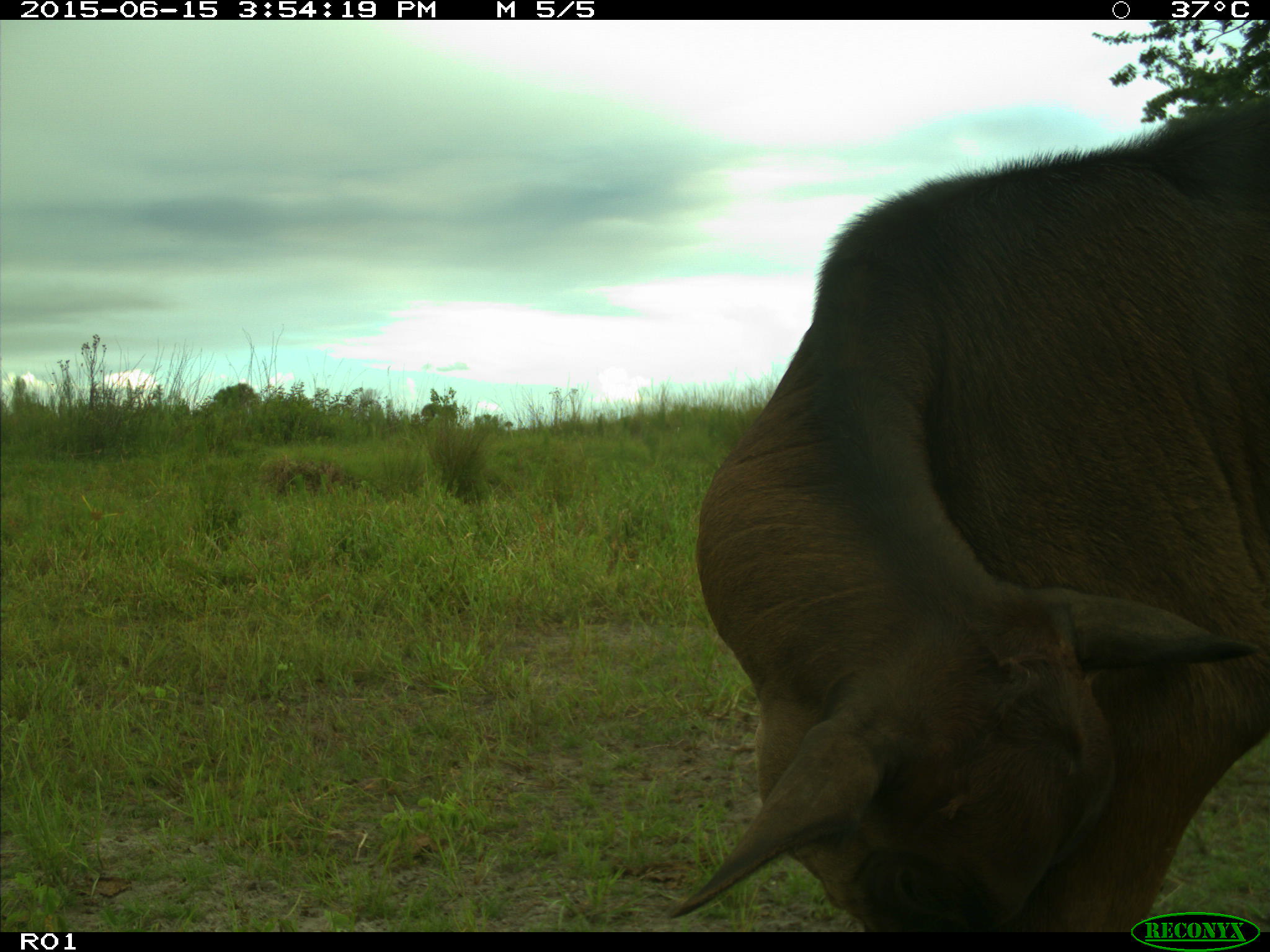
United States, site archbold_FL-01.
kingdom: Animalia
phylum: Chordata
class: Mammalia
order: Artiodactyla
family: Bovidae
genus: Bos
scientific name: Bos taurus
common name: domestic cow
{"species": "Bos taurus (domestic cow)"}